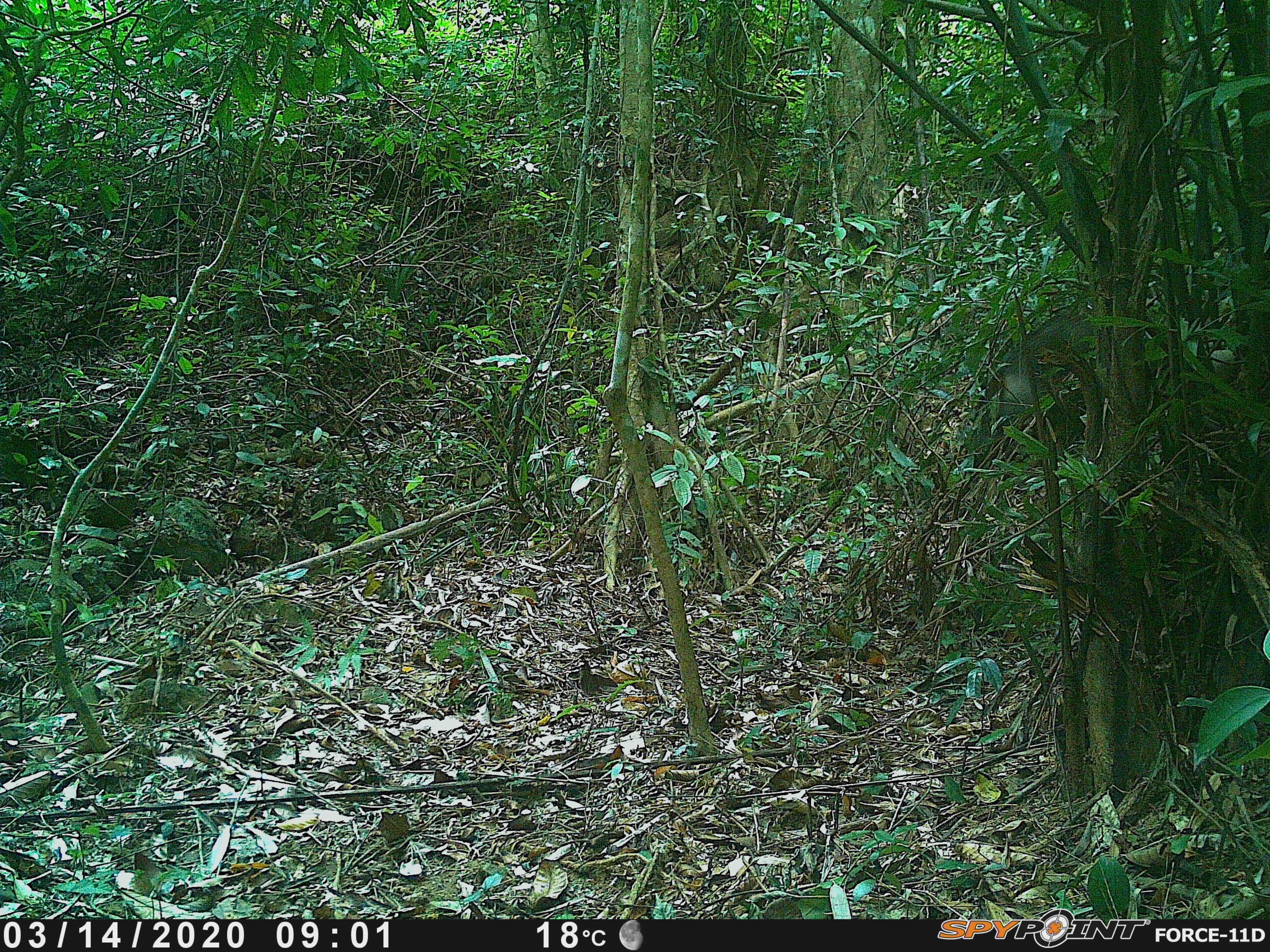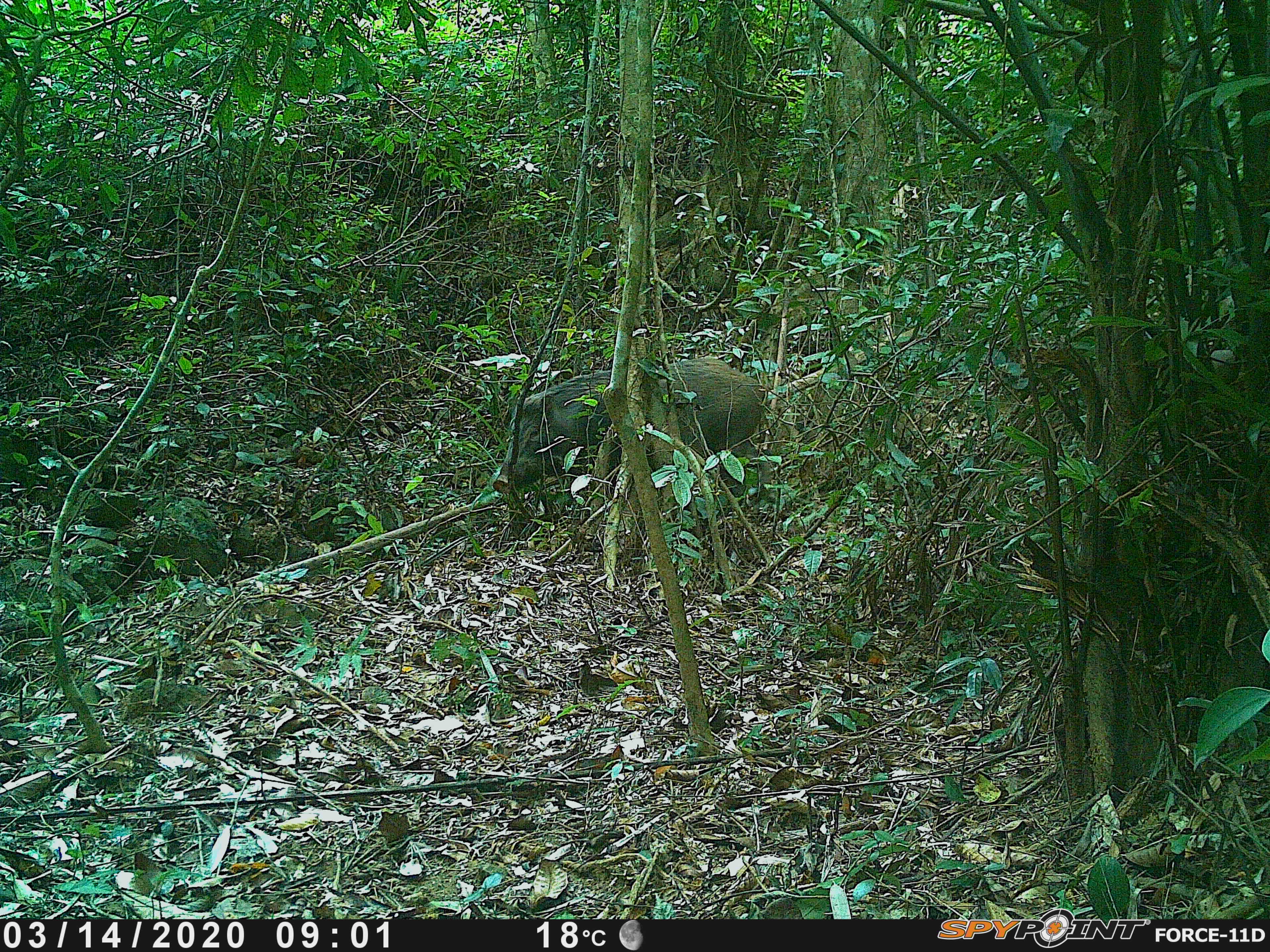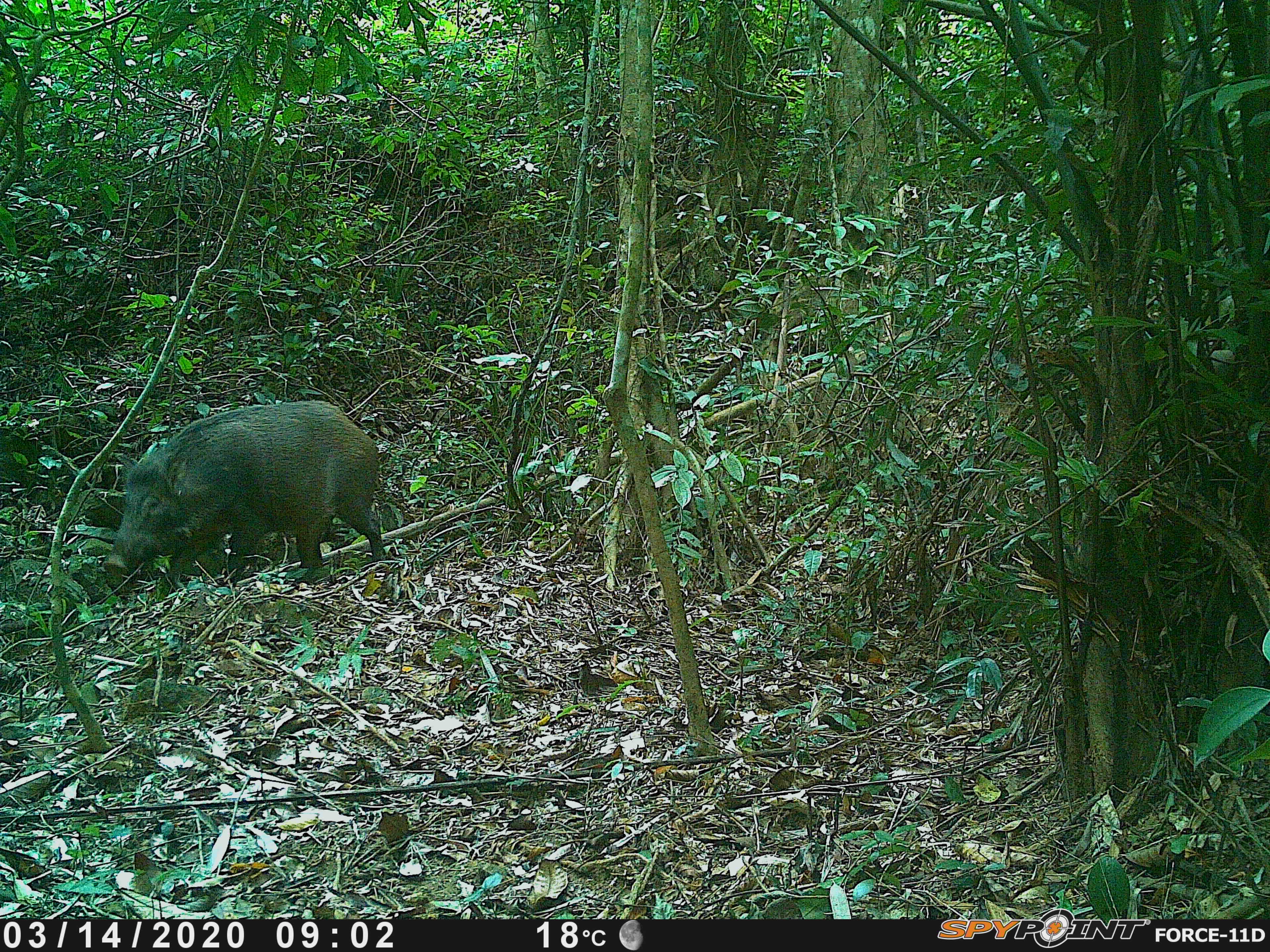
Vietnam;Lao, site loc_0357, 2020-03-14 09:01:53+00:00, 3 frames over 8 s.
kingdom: Animalia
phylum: Chordata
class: Mammalia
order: Artiodactyla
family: Suidae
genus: Sus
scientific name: Sus scrofa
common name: eurasian wild pig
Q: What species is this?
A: Eurasian wild pig (Sus scrofa).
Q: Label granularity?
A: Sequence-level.